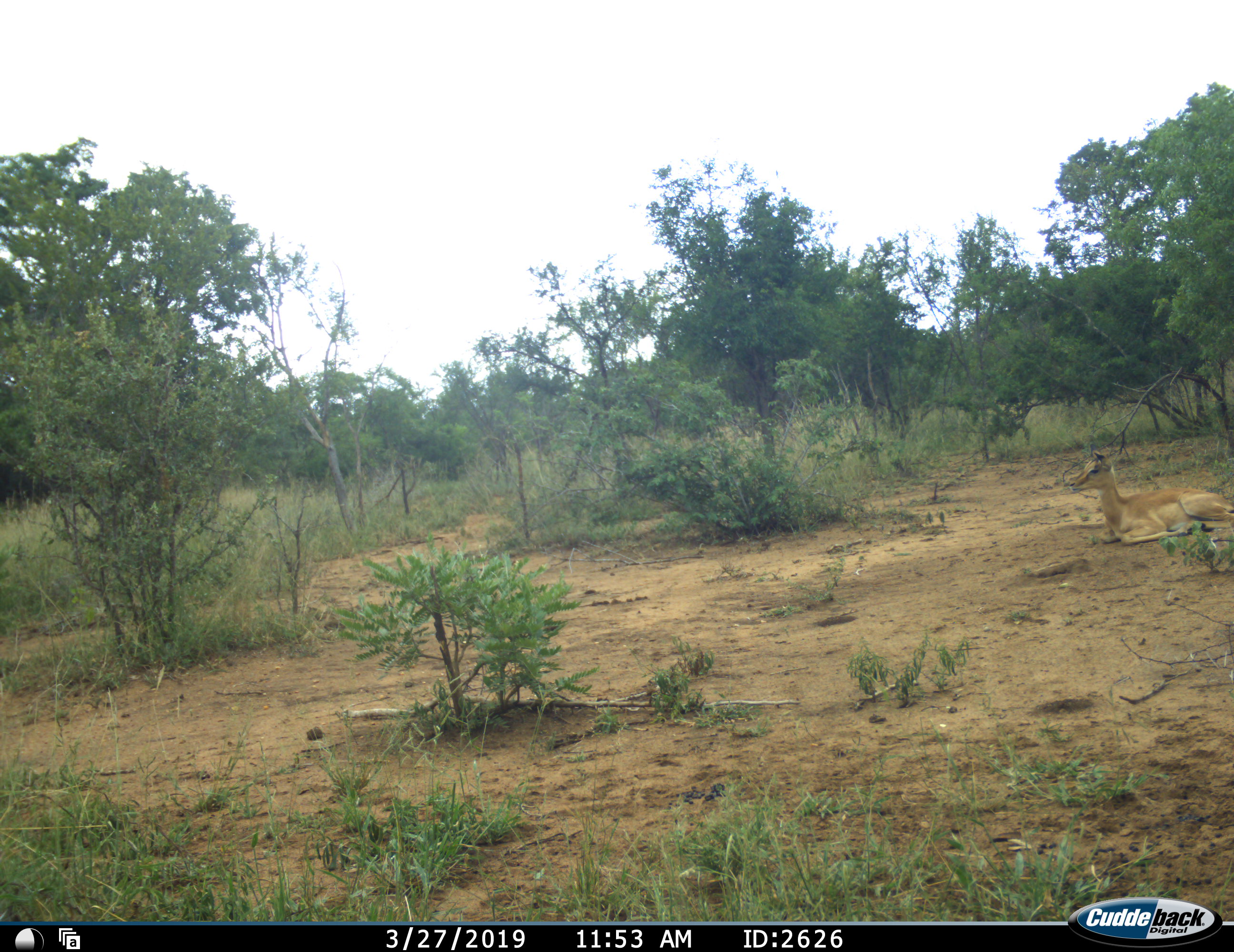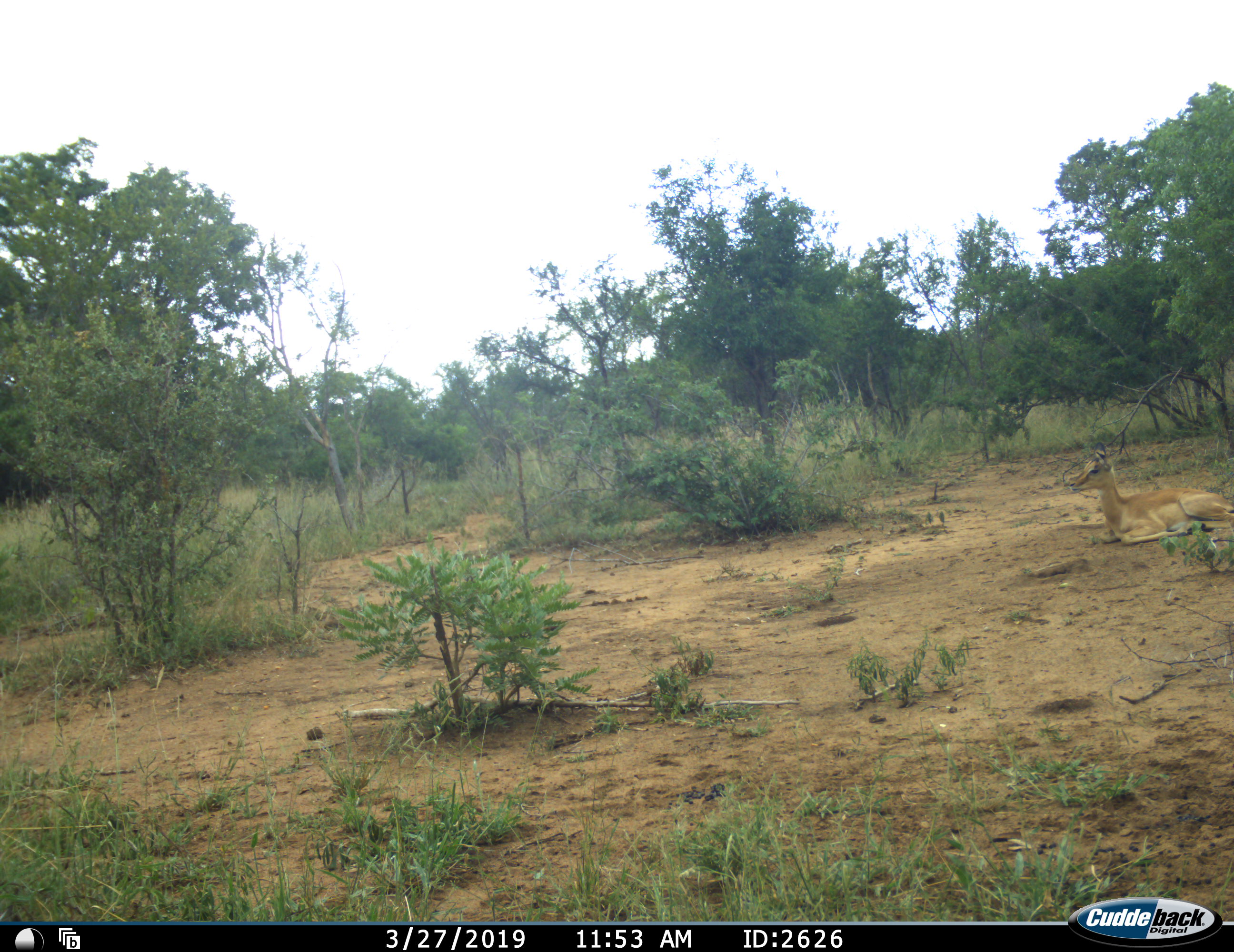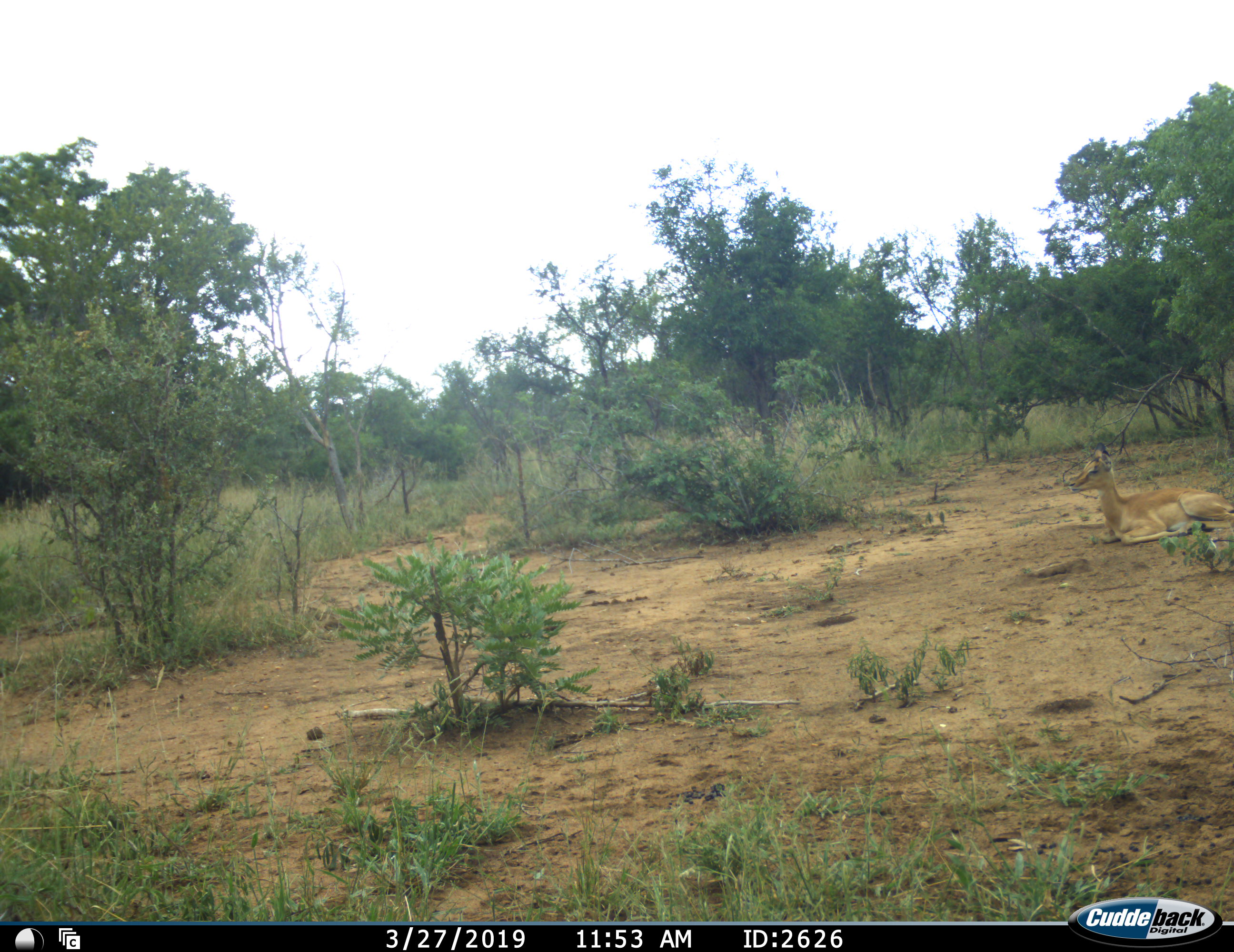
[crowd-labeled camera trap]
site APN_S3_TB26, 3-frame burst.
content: unidentified animal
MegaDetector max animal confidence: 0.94